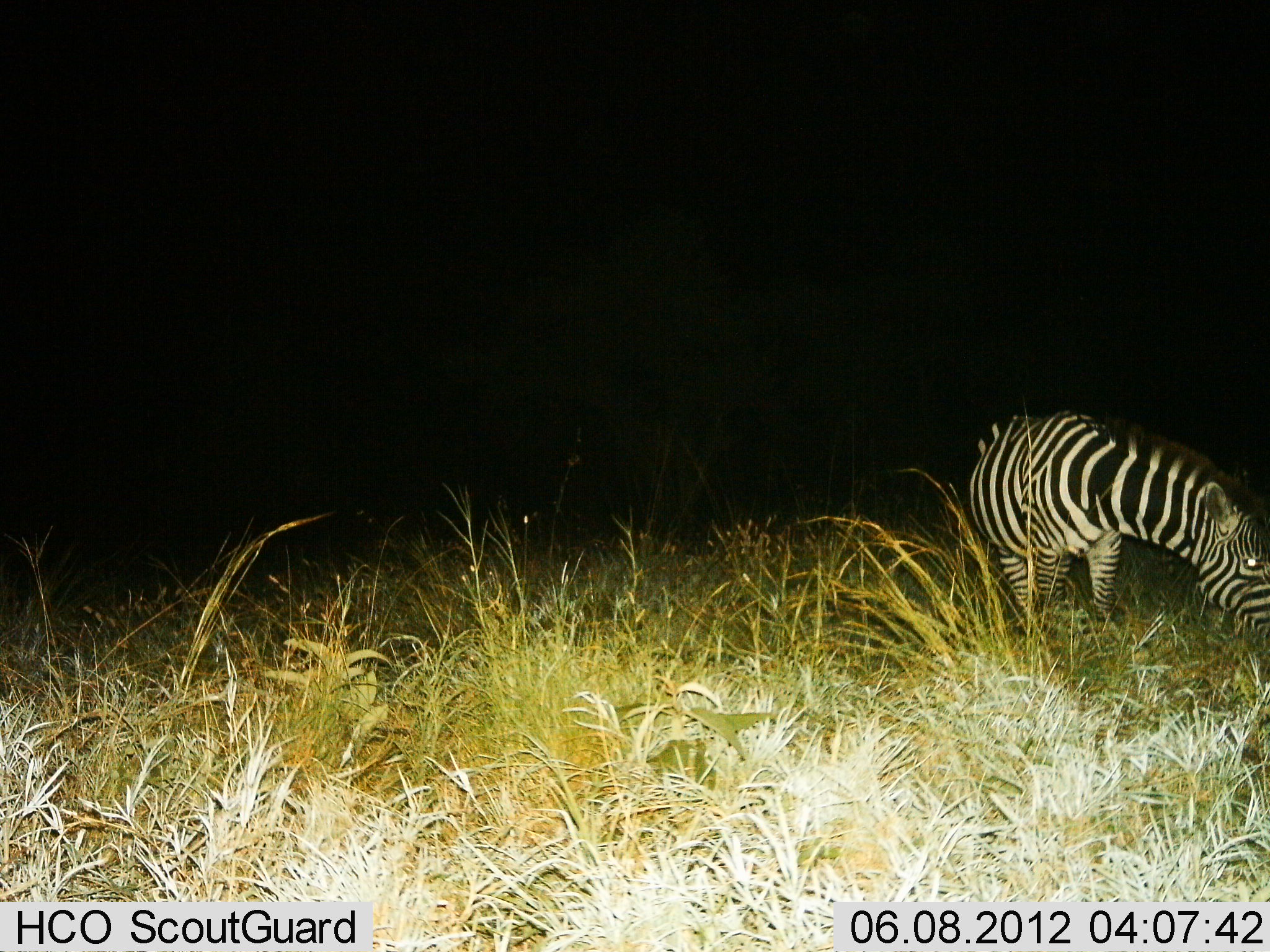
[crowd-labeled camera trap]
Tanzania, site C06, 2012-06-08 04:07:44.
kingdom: Animalia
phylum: Chordata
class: Mammalia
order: Perissodactyla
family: Equidae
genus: Equus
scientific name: Equus quagga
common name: plains zebra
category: zebra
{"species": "zebra (plains zebra) (Equus quagga)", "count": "1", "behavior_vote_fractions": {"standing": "10%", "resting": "0%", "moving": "0%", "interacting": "0%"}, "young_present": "0%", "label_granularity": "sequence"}